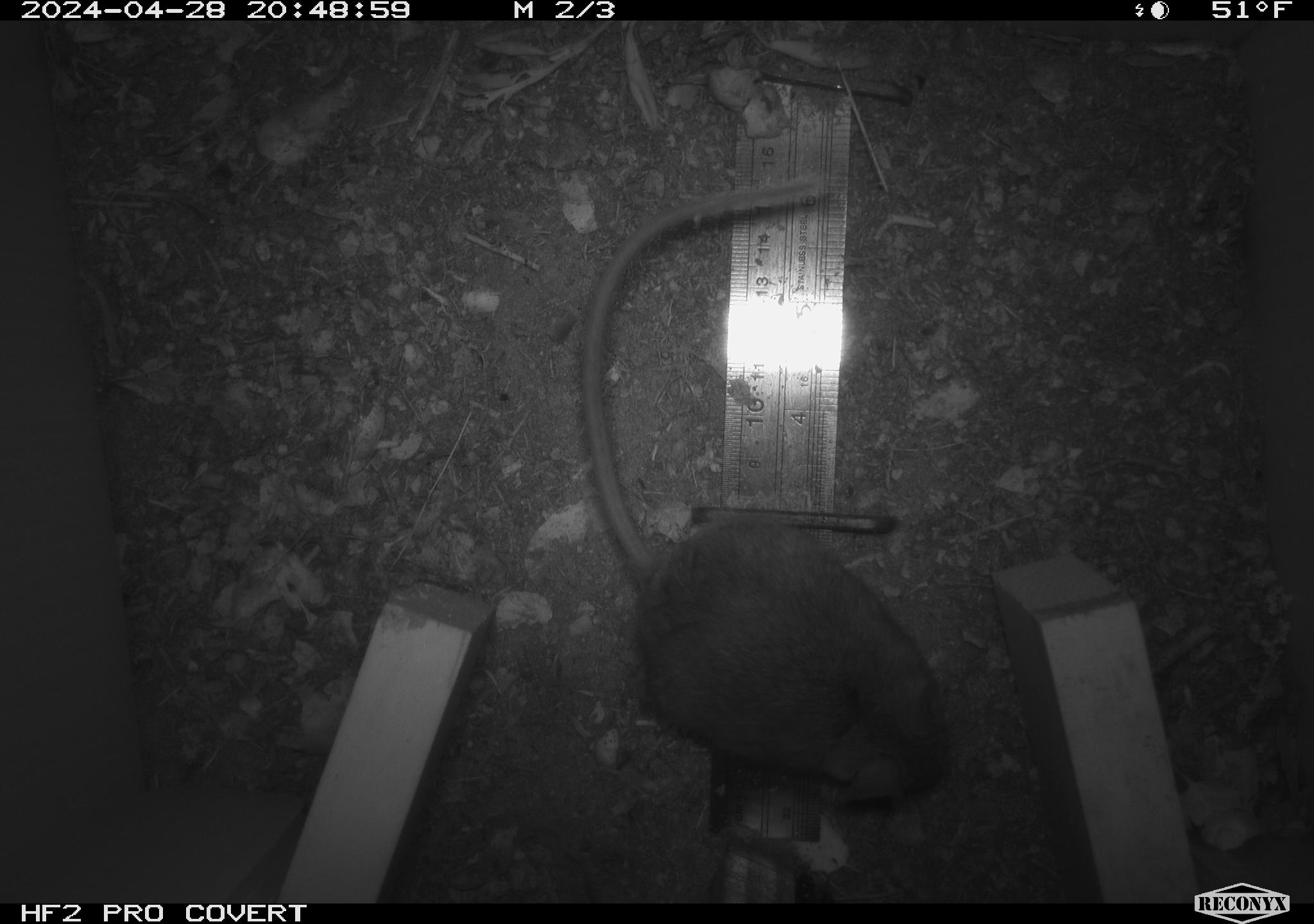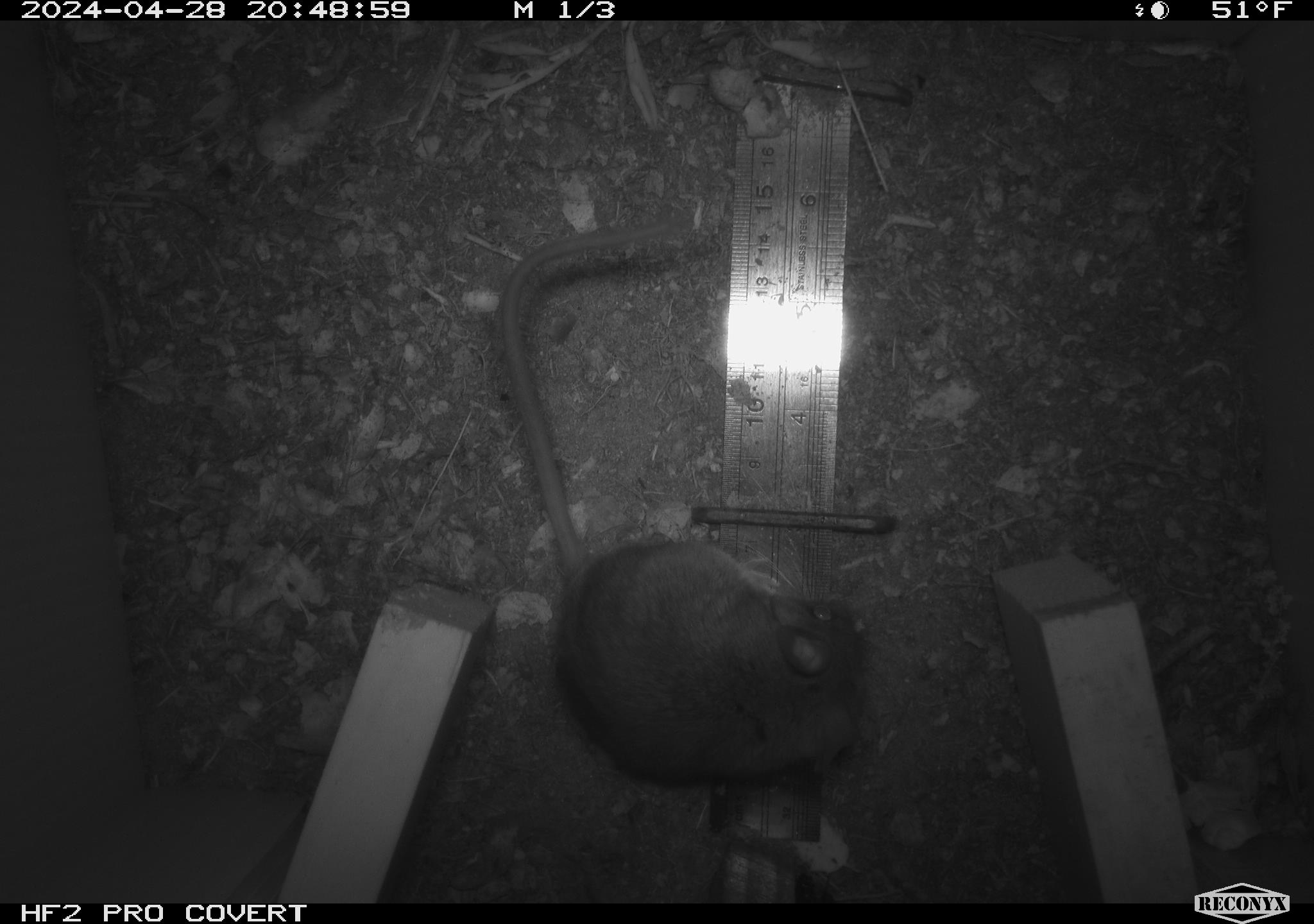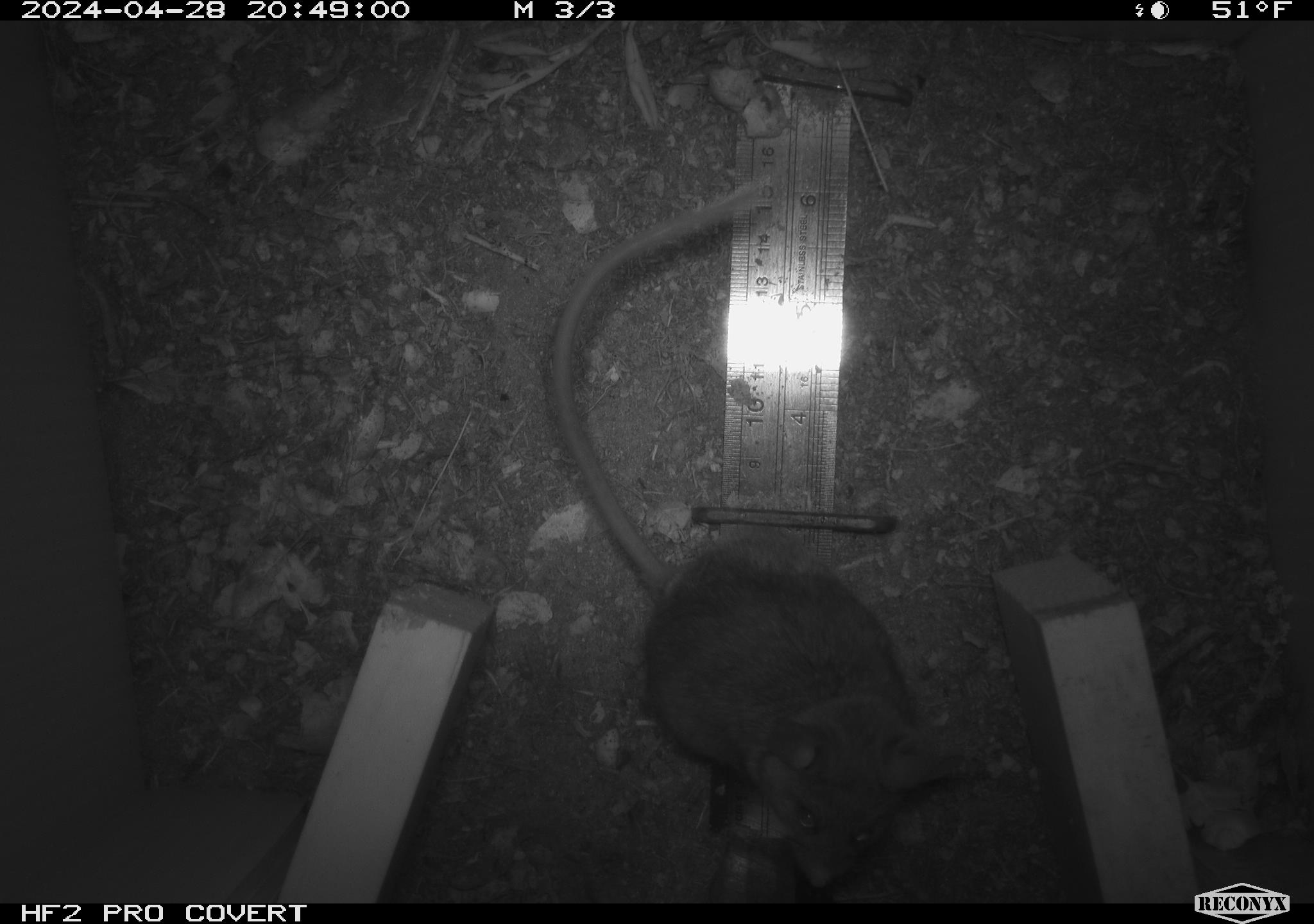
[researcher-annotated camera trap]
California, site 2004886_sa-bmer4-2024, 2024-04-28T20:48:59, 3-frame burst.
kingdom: Animalia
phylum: Chordata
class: Mammalia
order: Rodentia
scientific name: Rodentia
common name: mouse species